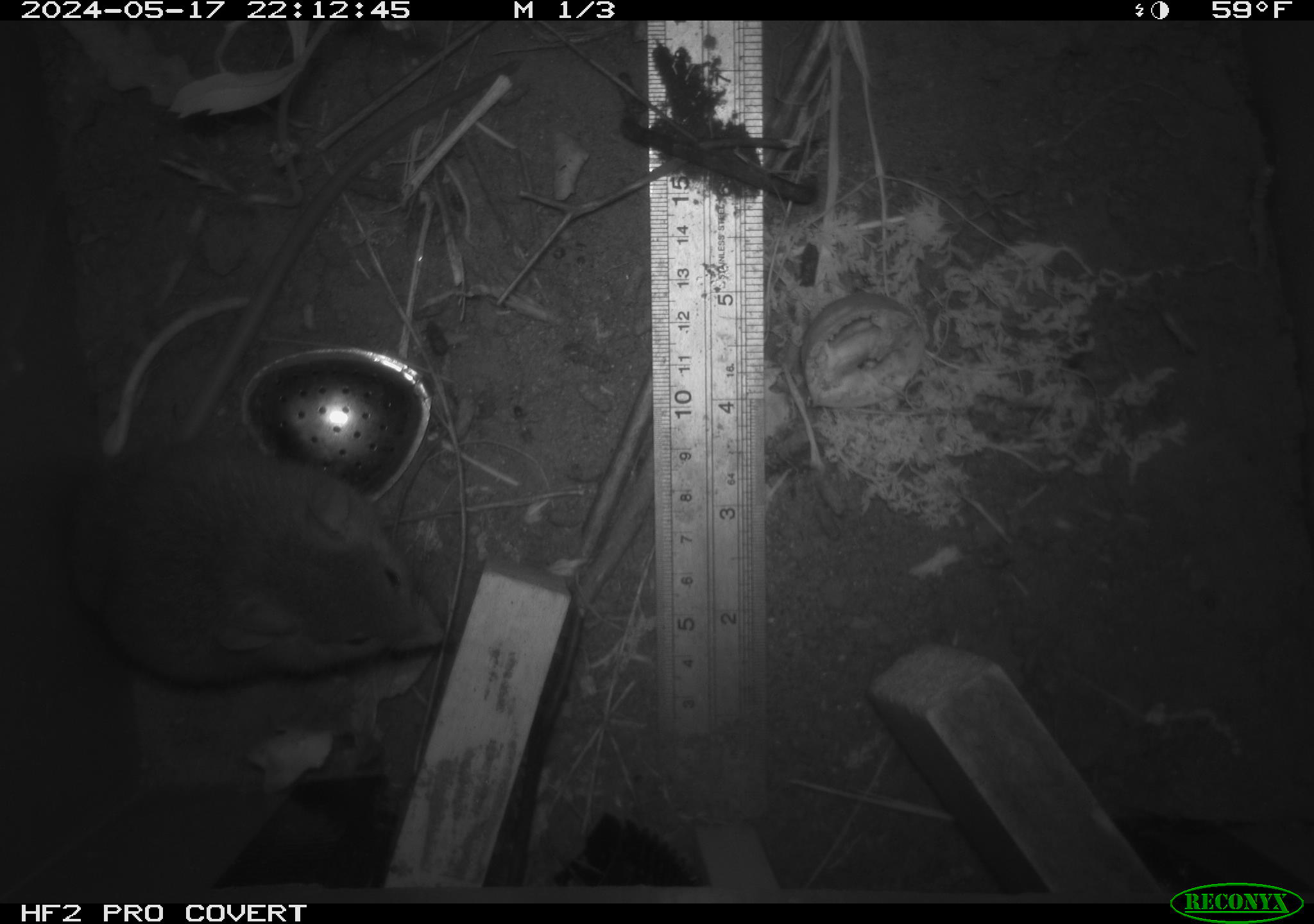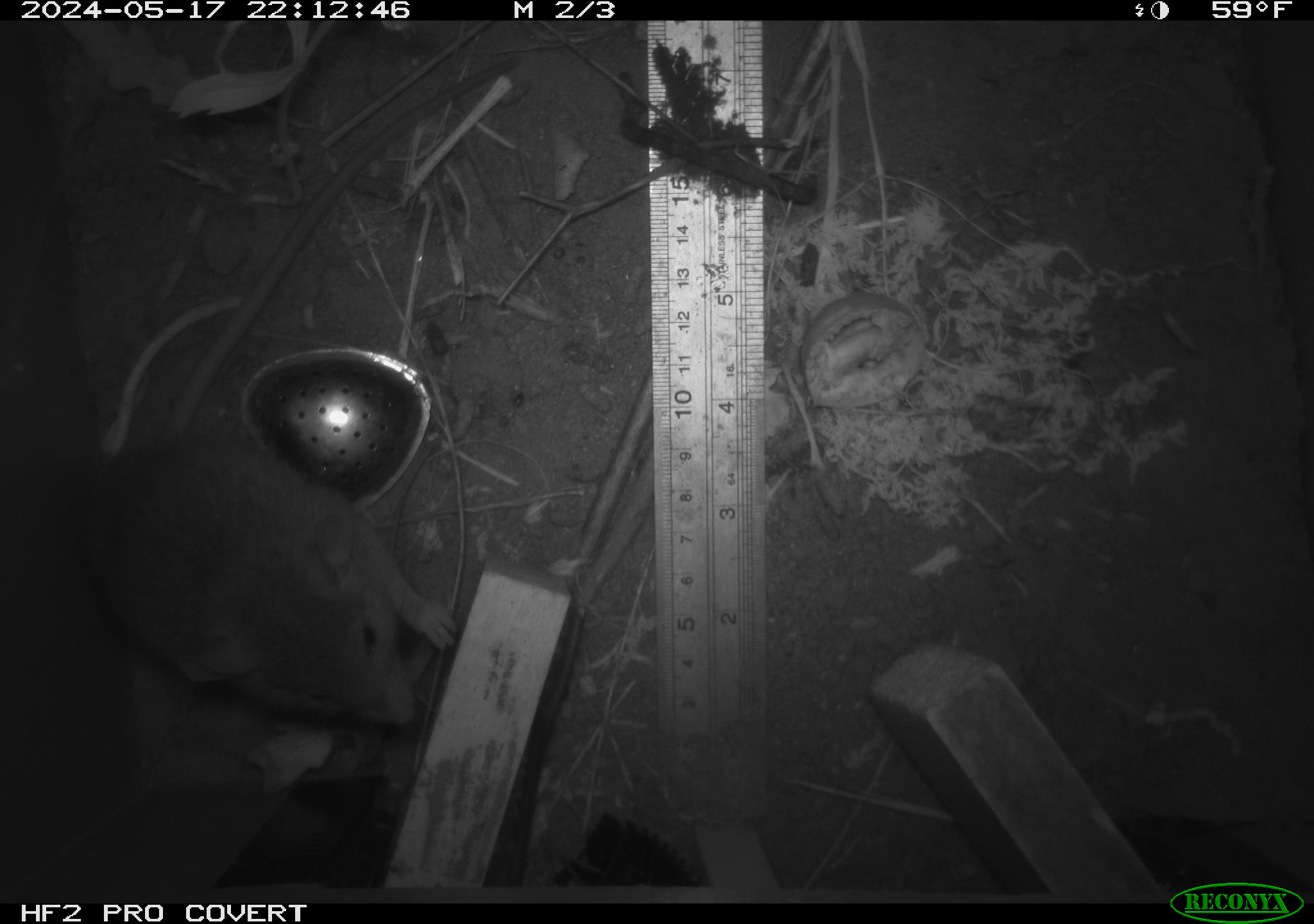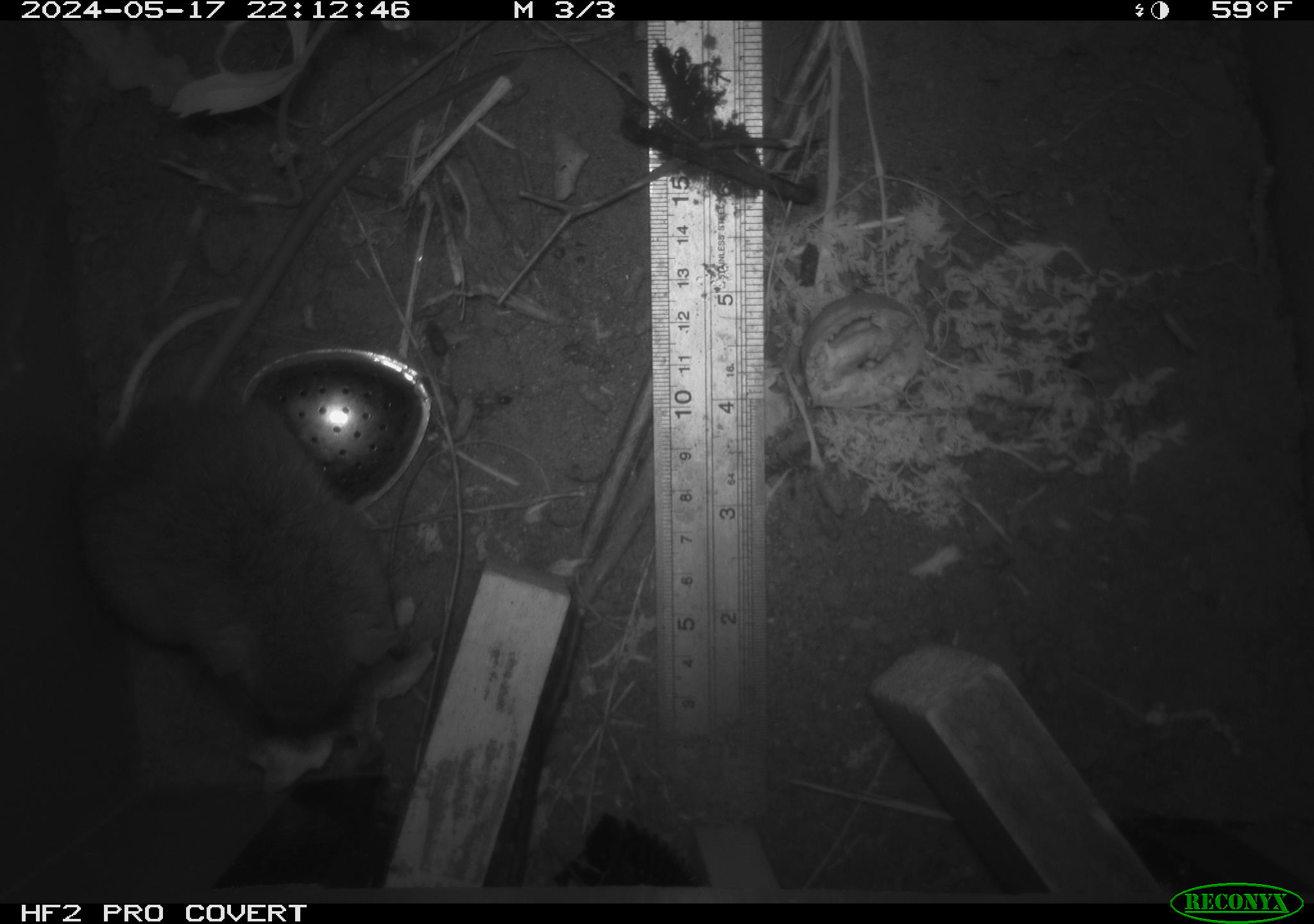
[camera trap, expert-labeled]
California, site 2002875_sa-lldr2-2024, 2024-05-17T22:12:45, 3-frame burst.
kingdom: Animalia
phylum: Chordata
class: Mammalia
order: Rodentia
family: Muridae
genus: Rattus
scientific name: Rattus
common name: rat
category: rattus species